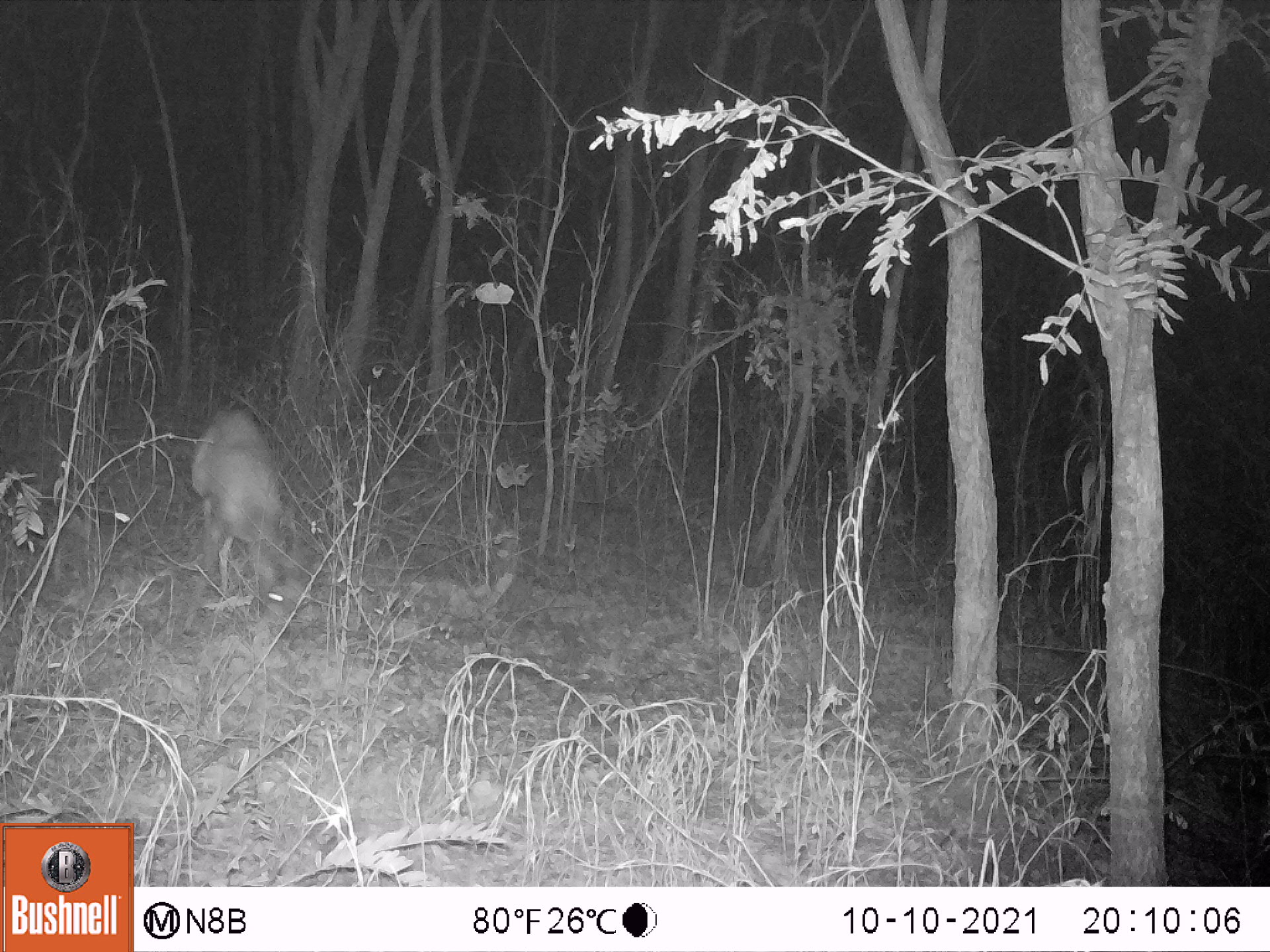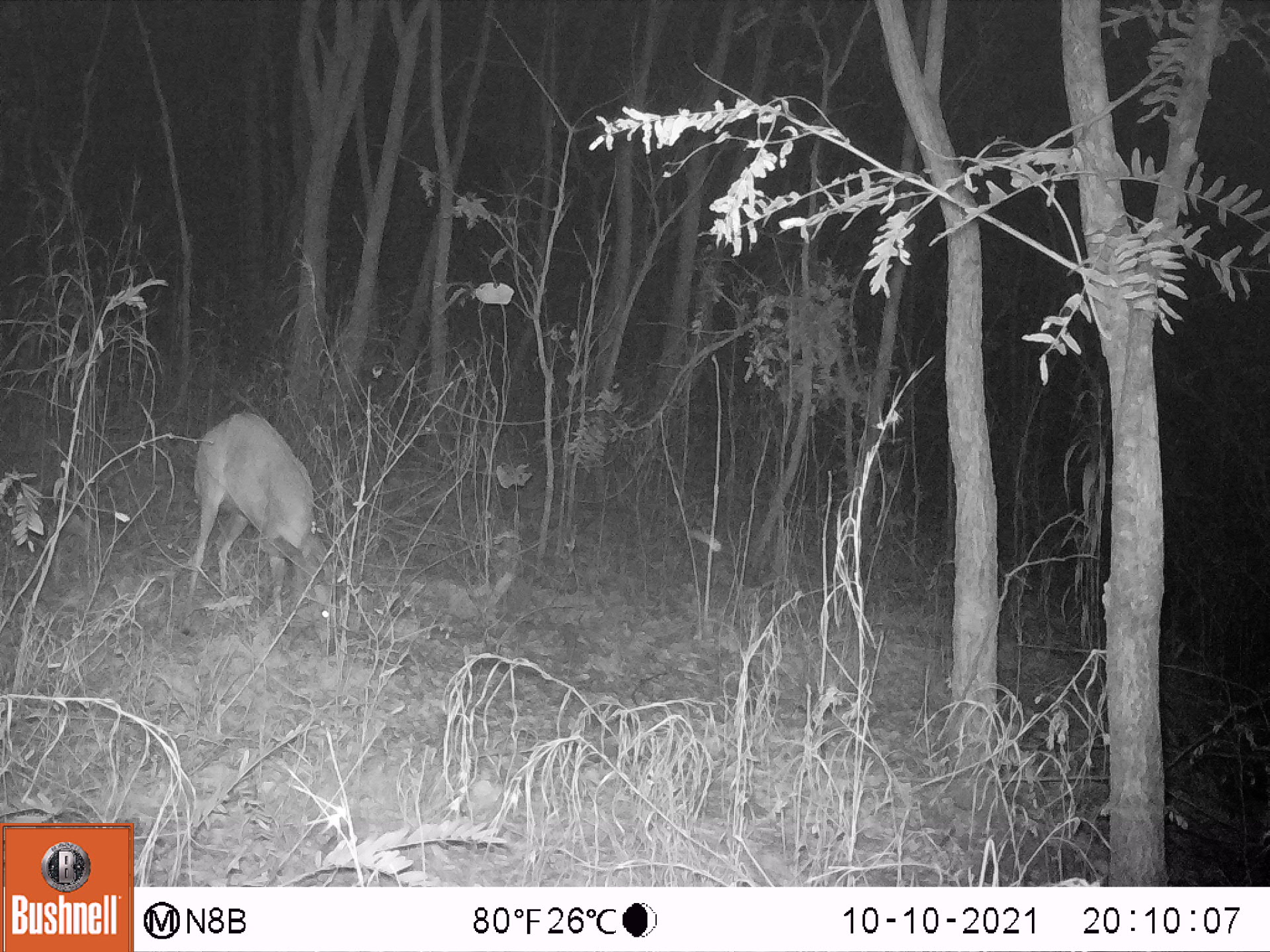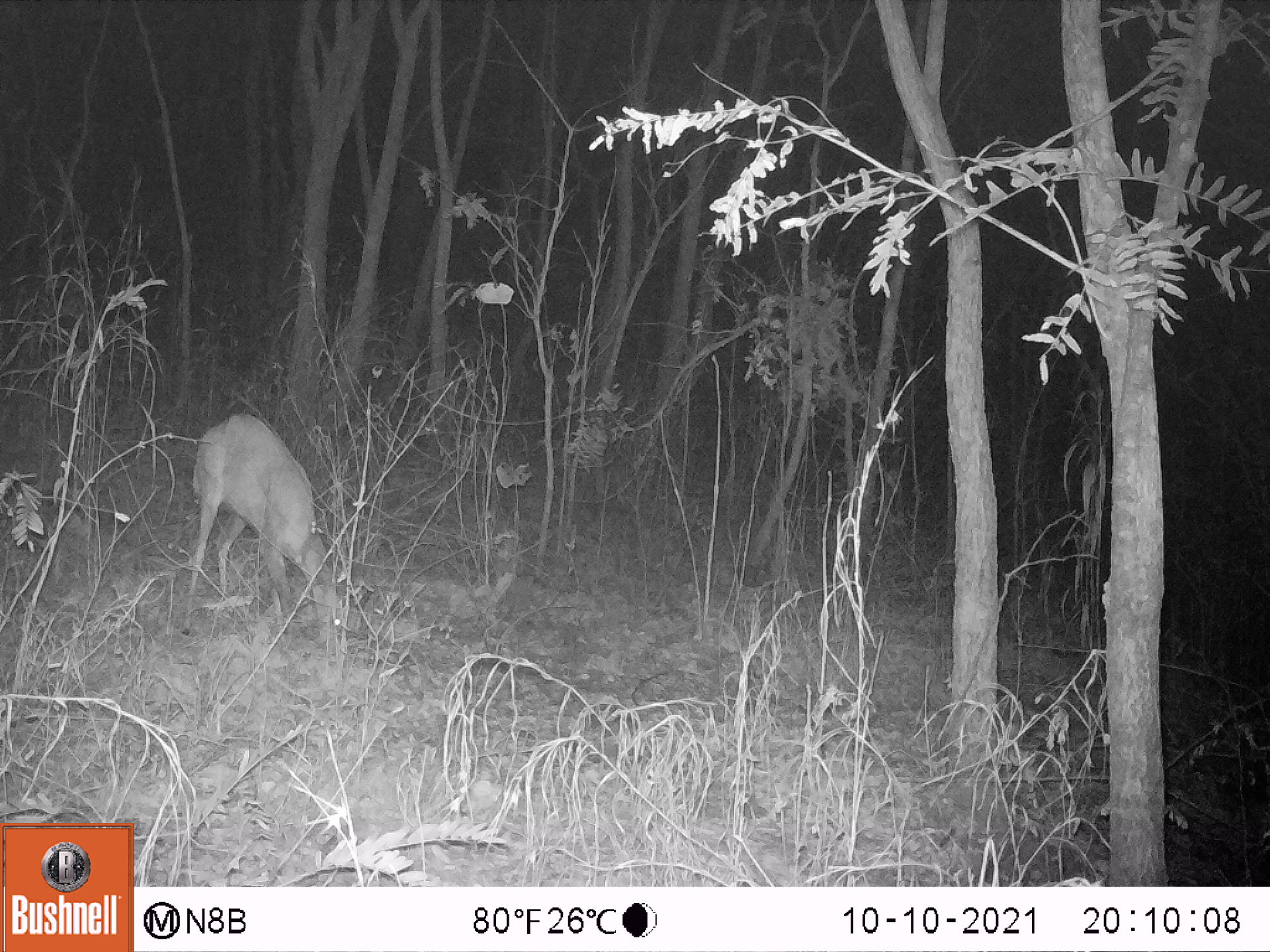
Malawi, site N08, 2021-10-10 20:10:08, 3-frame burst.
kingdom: Animalia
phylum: Chordata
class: Mammalia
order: Artiodactyla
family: Bovidae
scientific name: Antilopinae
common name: small antelope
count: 1